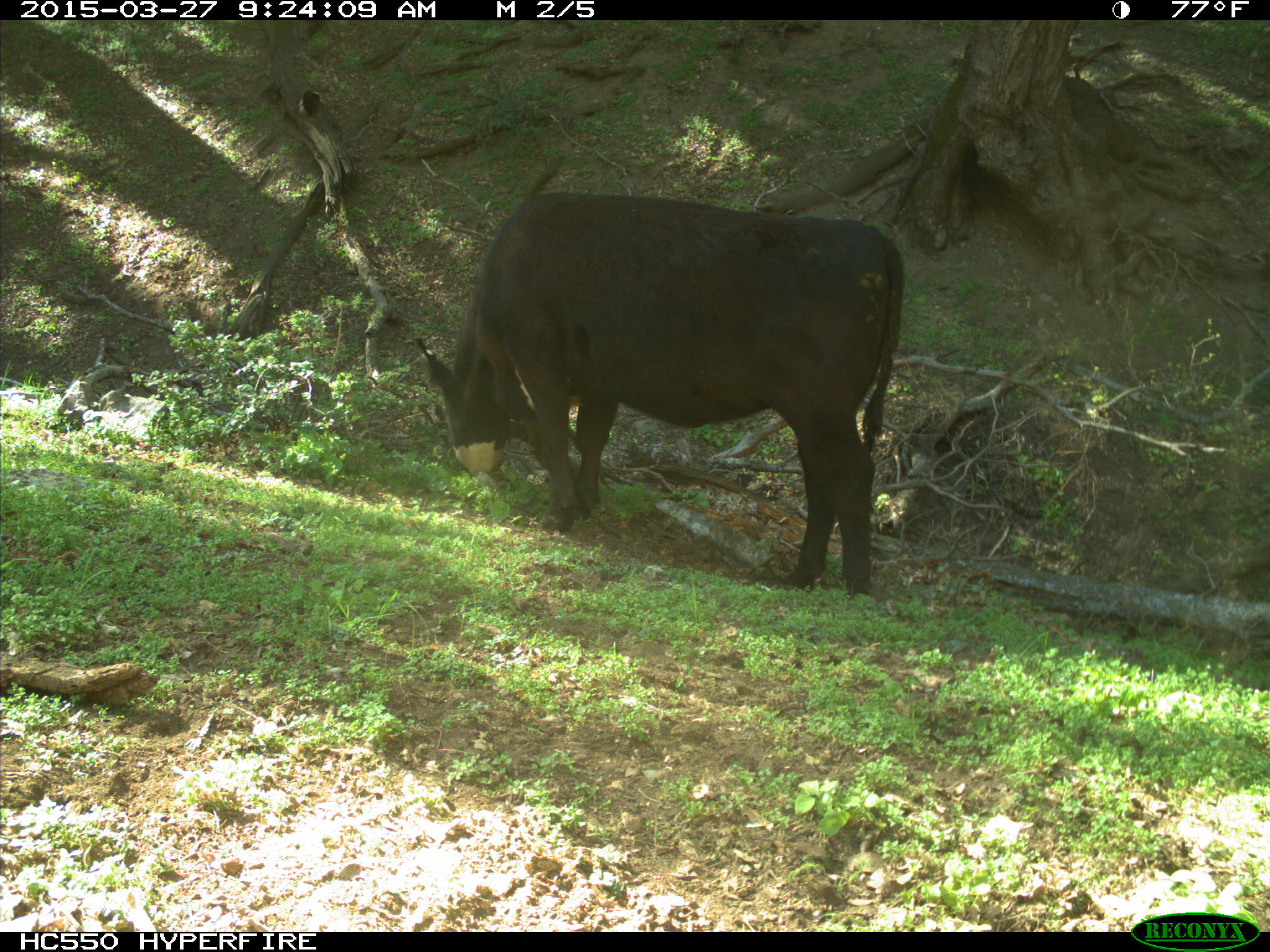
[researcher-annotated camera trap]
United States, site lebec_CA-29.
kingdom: Animalia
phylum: Chordata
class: Mammalia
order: Artiodactyla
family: Bovidae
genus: Bos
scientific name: Bos taurus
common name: domestic cow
Bos taurus (domestic cow).